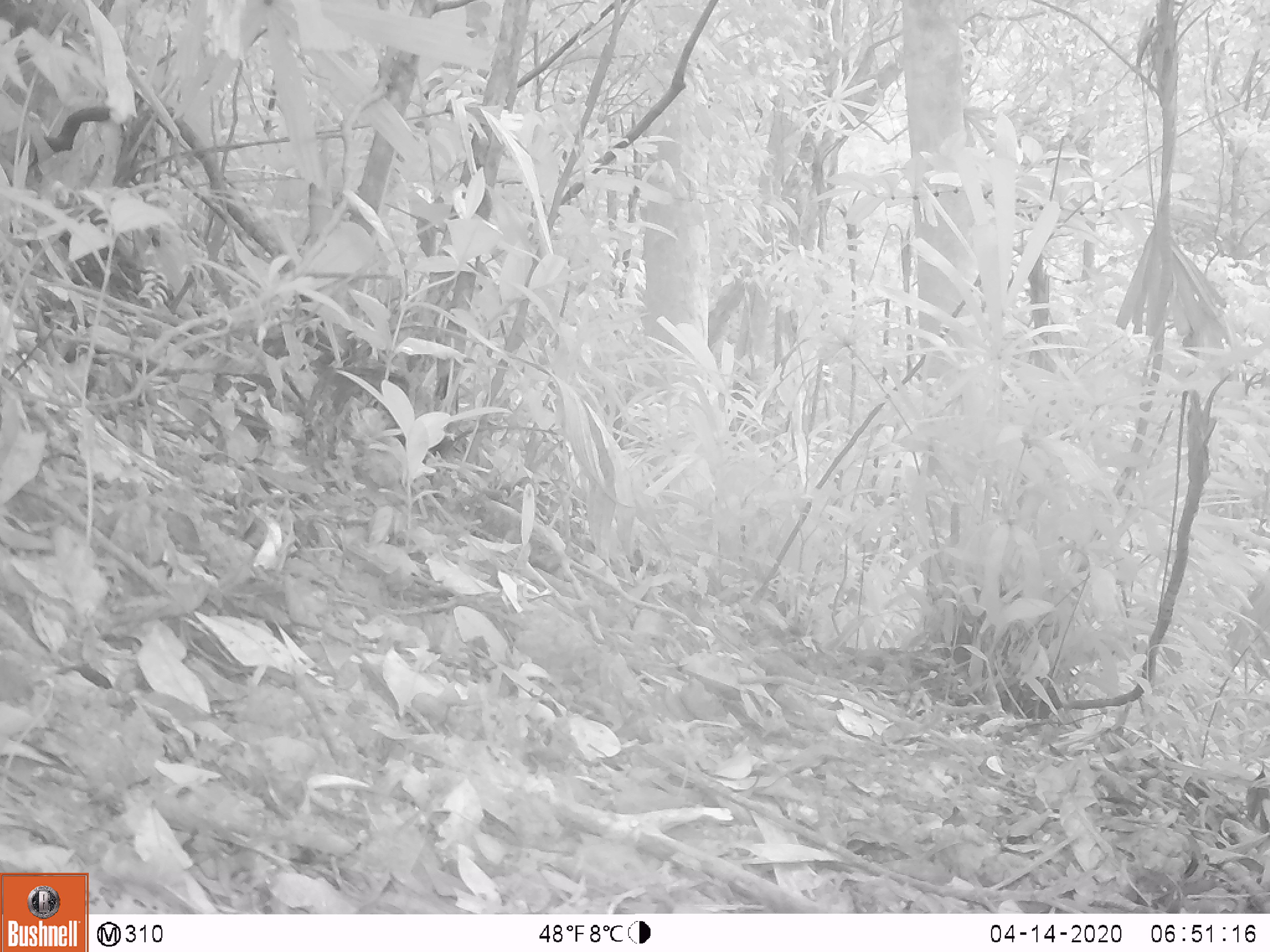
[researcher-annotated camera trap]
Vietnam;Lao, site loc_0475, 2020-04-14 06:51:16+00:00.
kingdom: Animalia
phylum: Chordata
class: Aves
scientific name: Aves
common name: bird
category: unidentified bird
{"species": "unidentified bird (bird) (Aves)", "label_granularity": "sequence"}